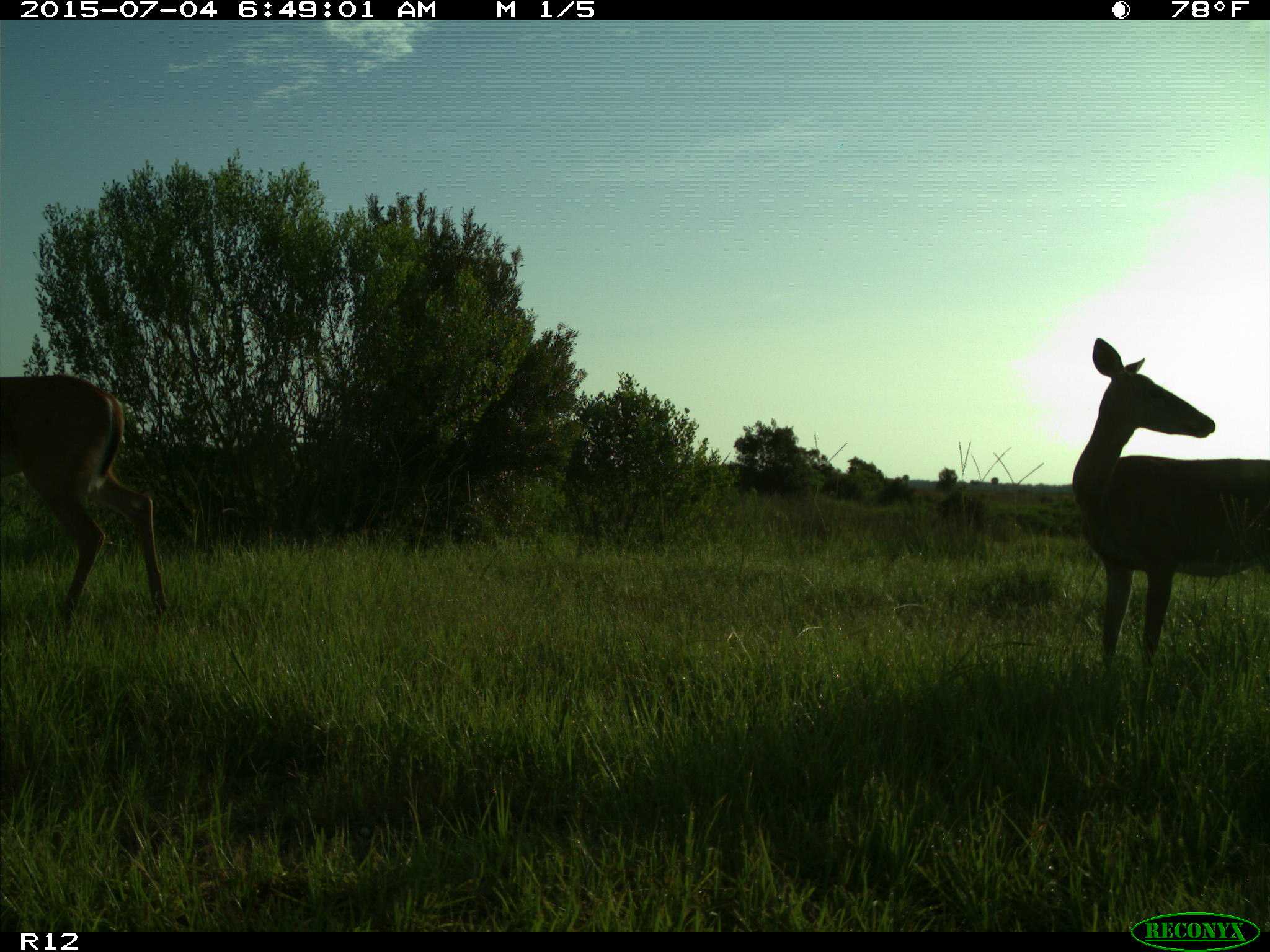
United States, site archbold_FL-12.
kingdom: Animalia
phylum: Chordata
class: Mammalia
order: Artiodactyla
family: Cervidae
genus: Odocoileus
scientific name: Odocoileus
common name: deer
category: unidentified deer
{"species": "unidentified deer (deer) (Odocoileus)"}